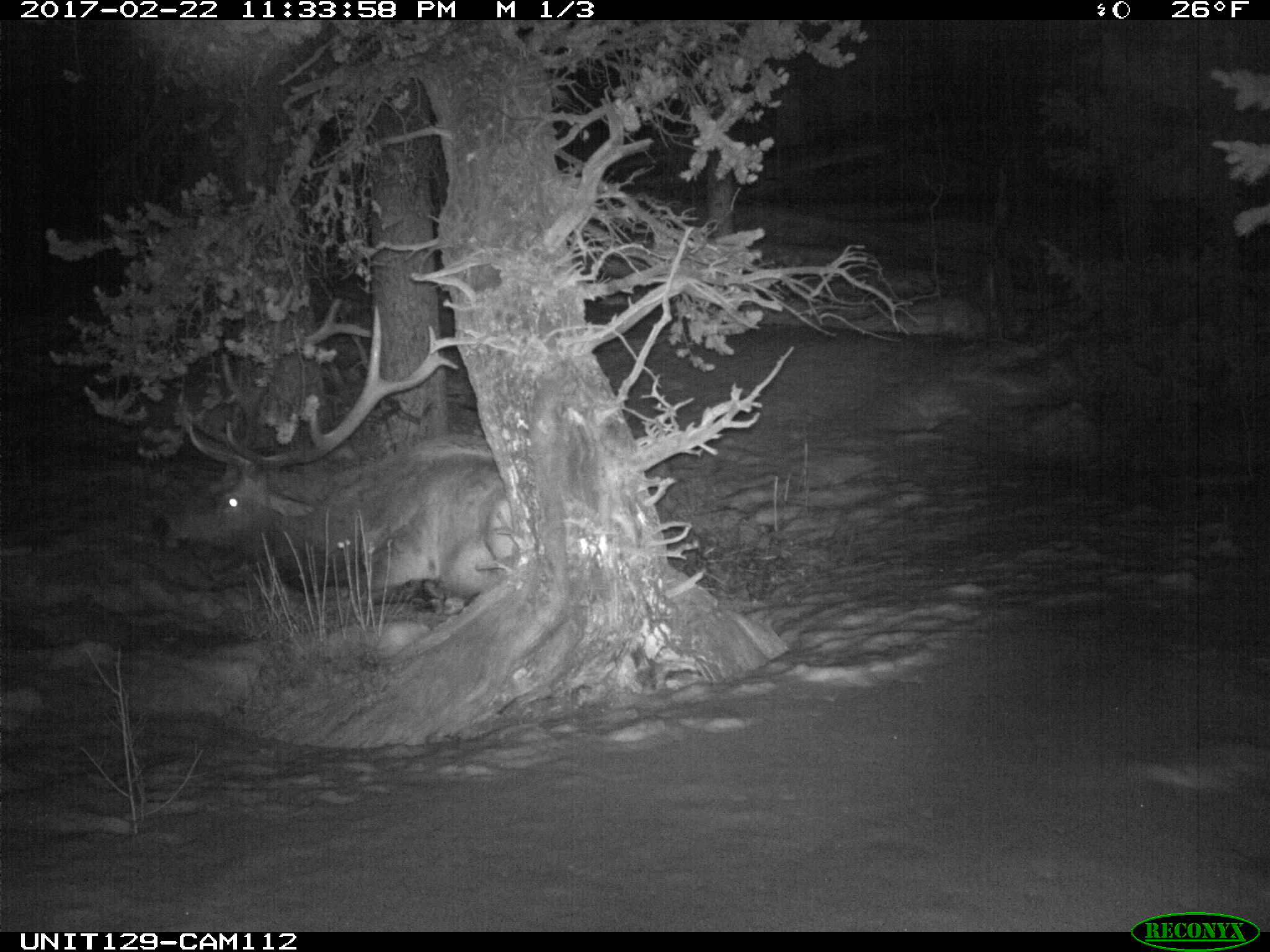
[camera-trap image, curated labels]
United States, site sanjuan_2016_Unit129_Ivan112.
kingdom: Animalia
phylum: Chordata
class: Mammalia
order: Artiodactyla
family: Cervidae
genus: Cervus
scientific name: Cervus elaphus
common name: red deer